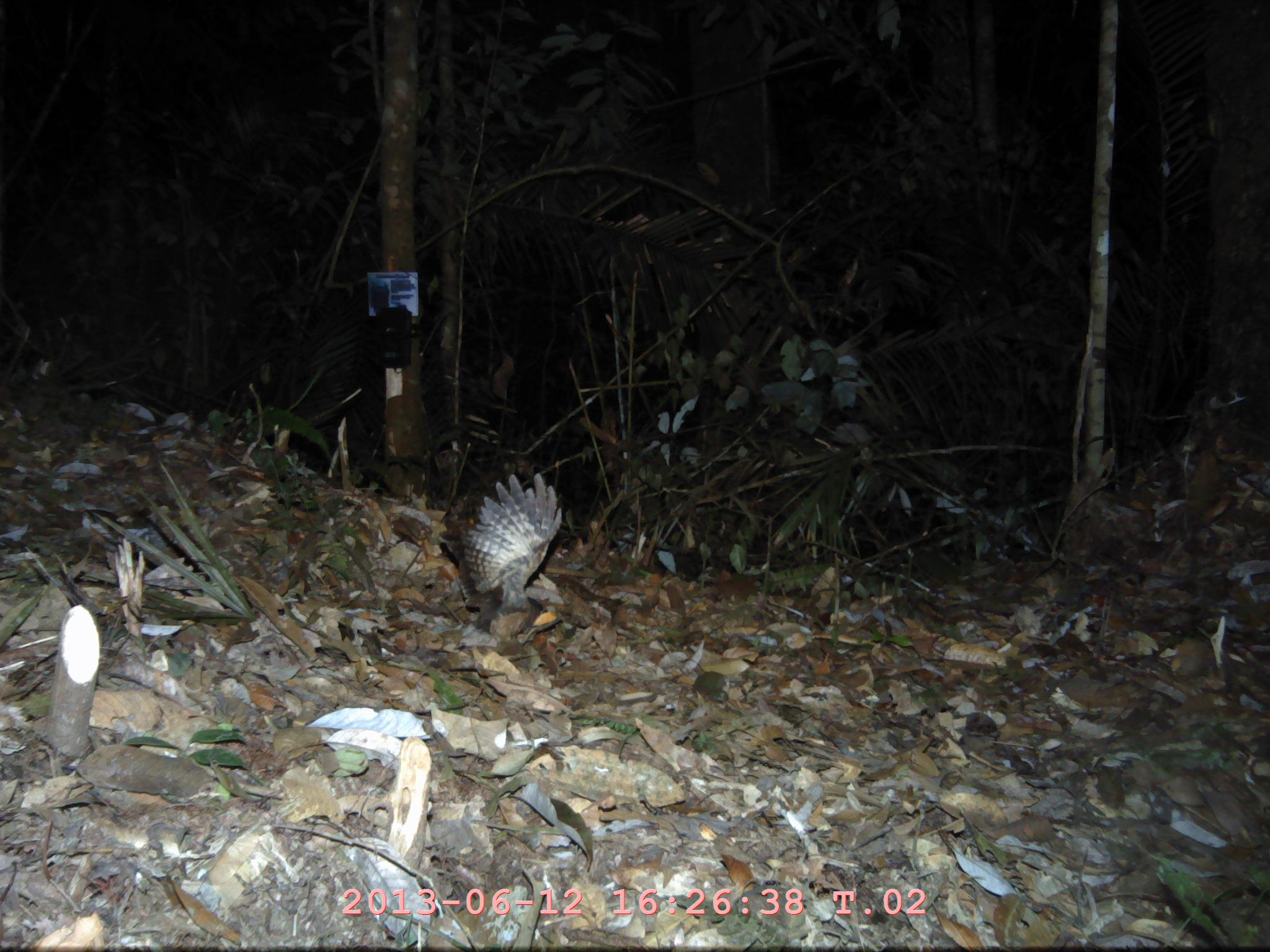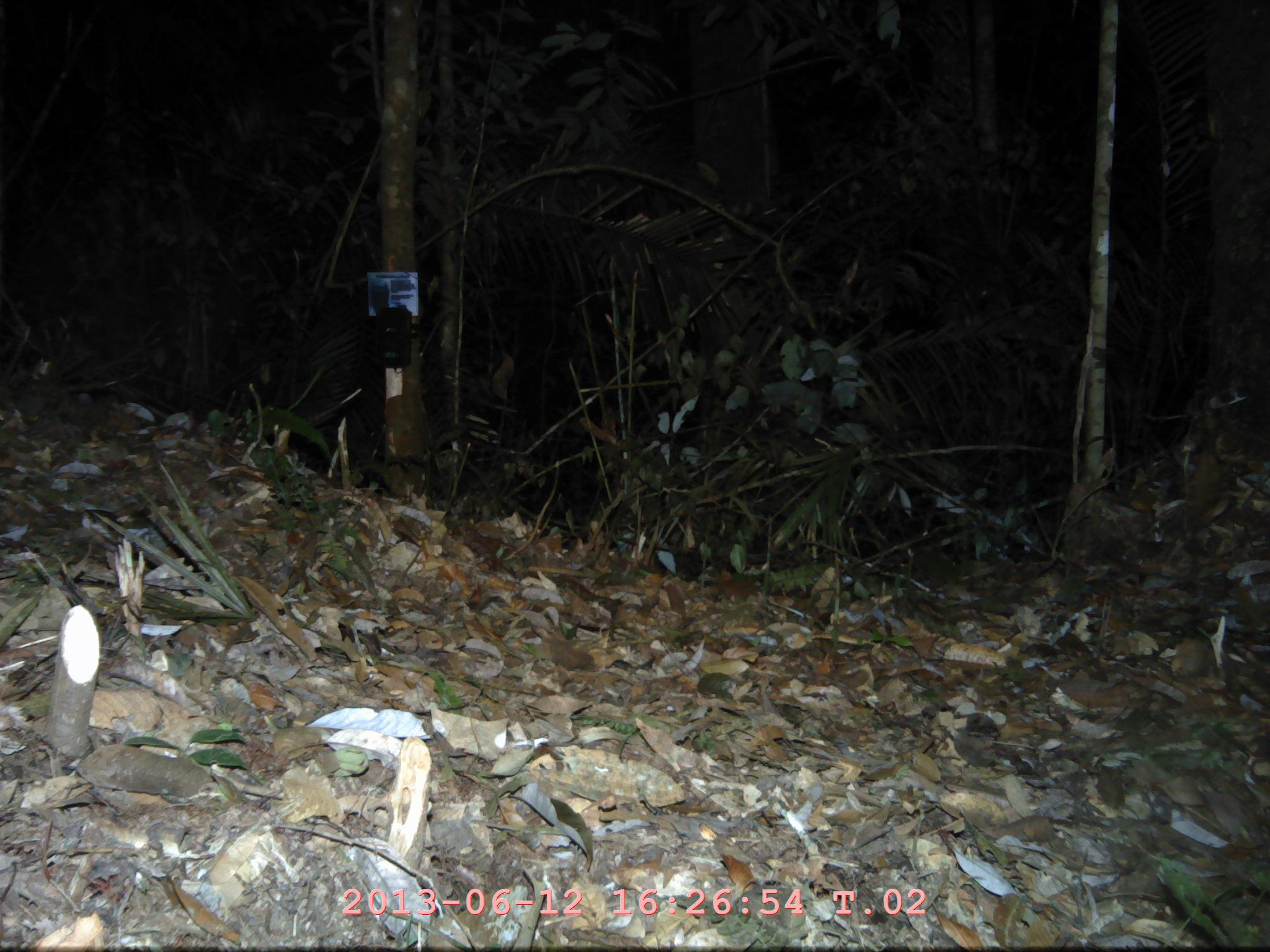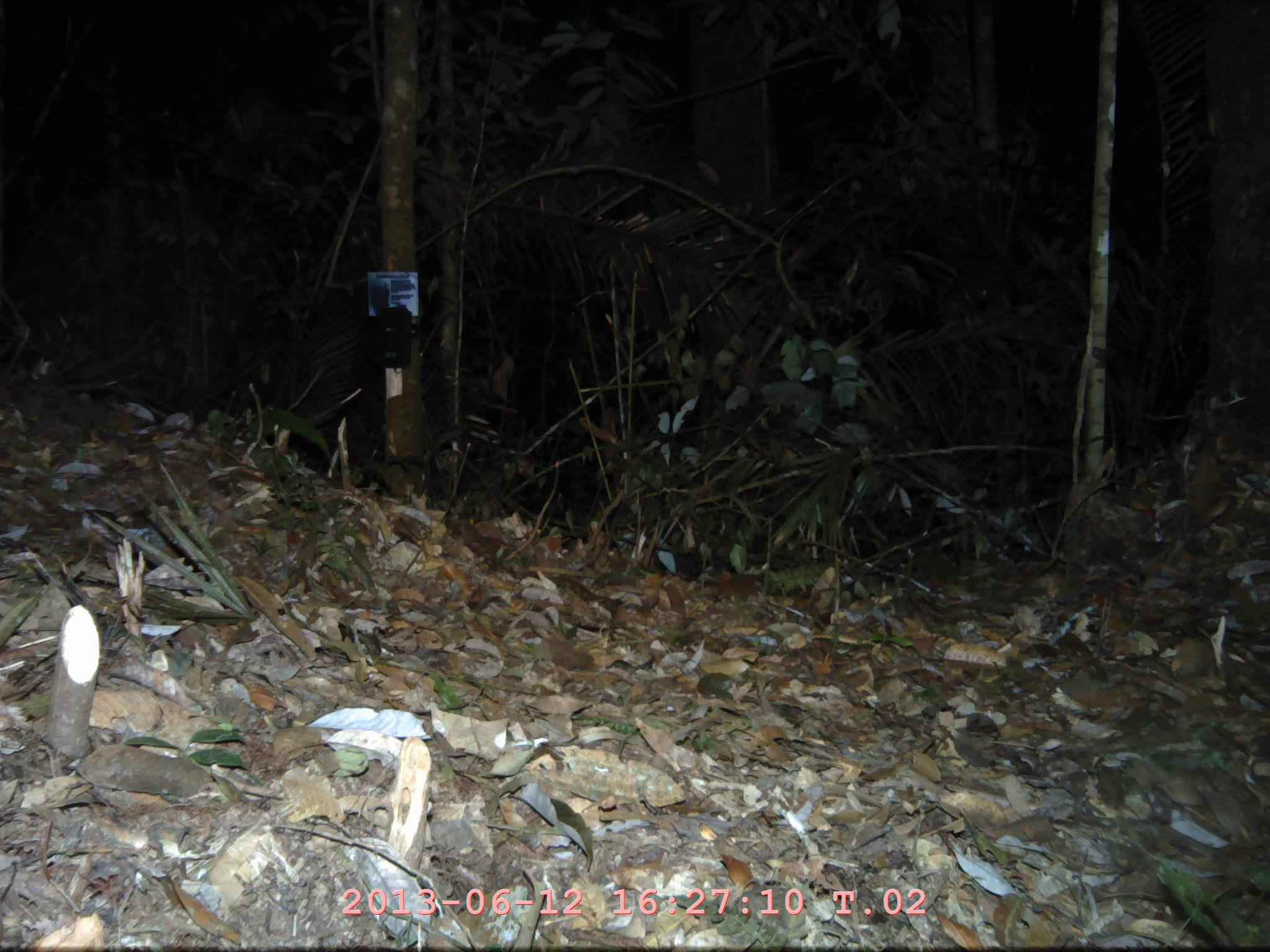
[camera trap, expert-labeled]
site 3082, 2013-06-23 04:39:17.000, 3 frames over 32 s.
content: unidentified animal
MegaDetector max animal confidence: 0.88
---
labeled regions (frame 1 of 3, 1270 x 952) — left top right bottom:
unknown: 448 470 566 650